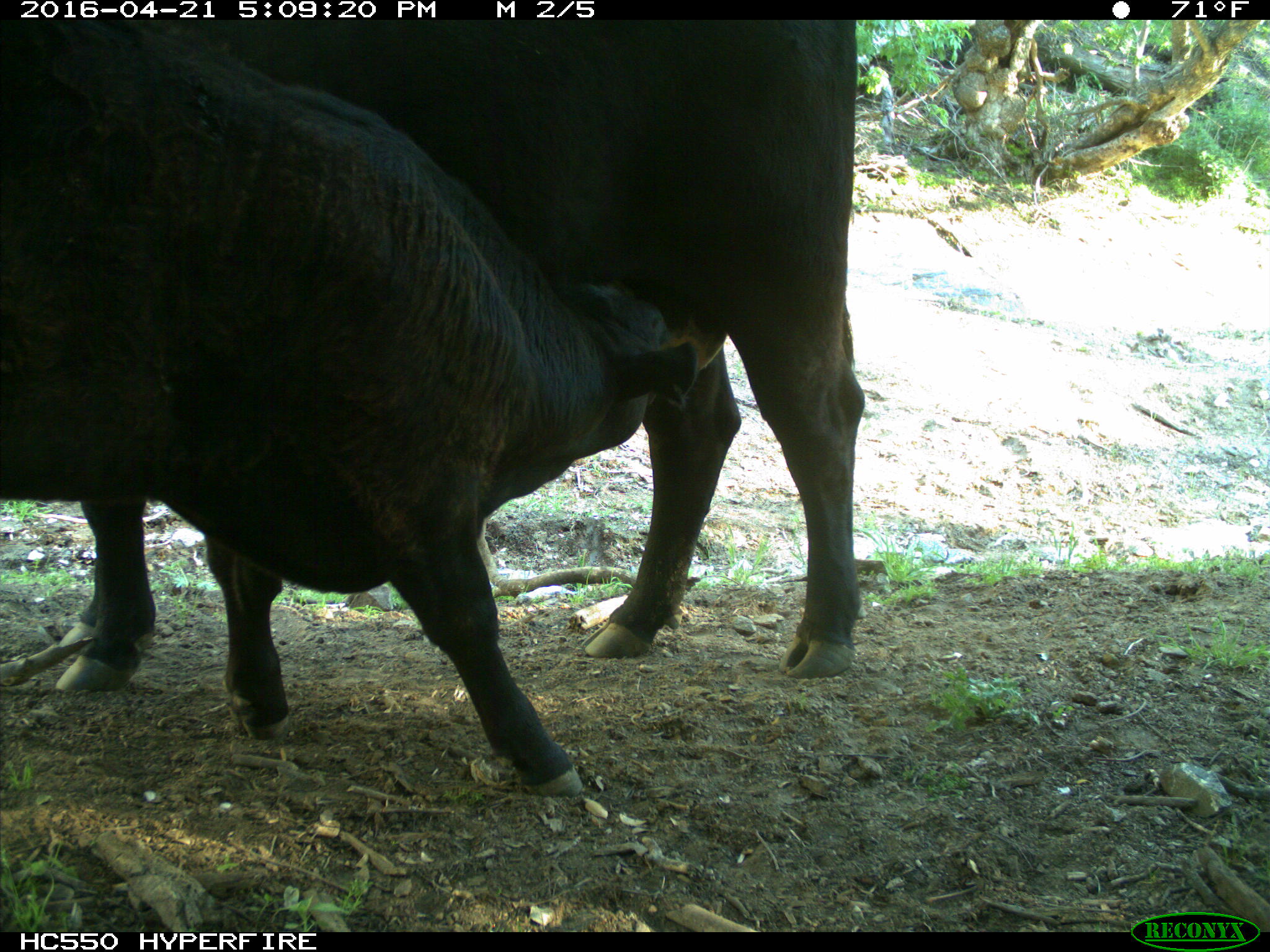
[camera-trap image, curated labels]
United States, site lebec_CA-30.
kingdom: Animalia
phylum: Chordata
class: Mammalia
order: Artiodactyla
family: Bovidae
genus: Bos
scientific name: Bos taurus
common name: domestic cow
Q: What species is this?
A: Bos taurus (domestic cow).